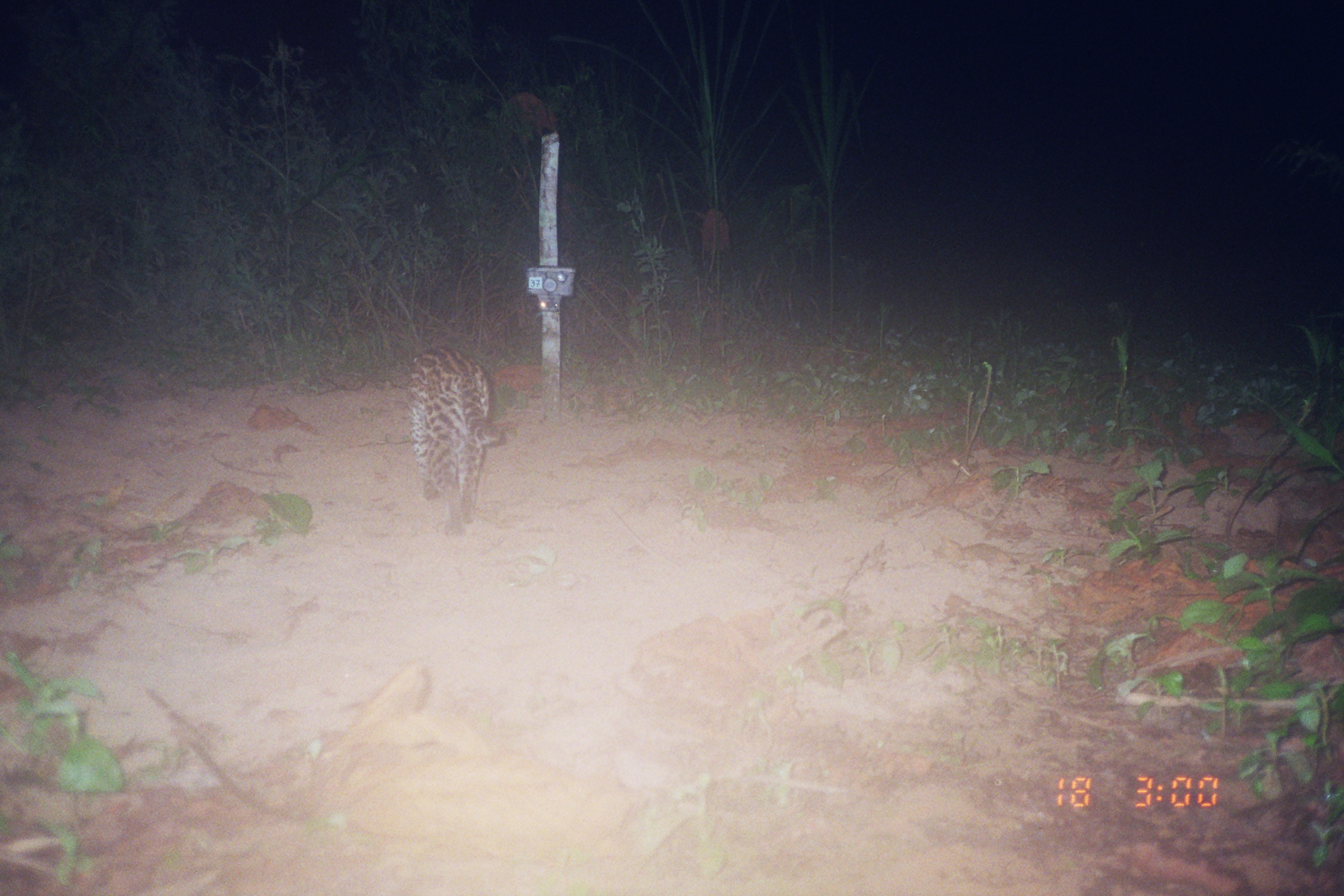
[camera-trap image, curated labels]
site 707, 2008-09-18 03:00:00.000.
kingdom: Animalia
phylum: Chordata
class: Mammalia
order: Carnivora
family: Felidae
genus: Leopardus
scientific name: Leopardus pardalis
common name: ocelot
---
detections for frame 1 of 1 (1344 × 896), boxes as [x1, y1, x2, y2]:
leopardus pardalis: [409, 346, 501, 538]